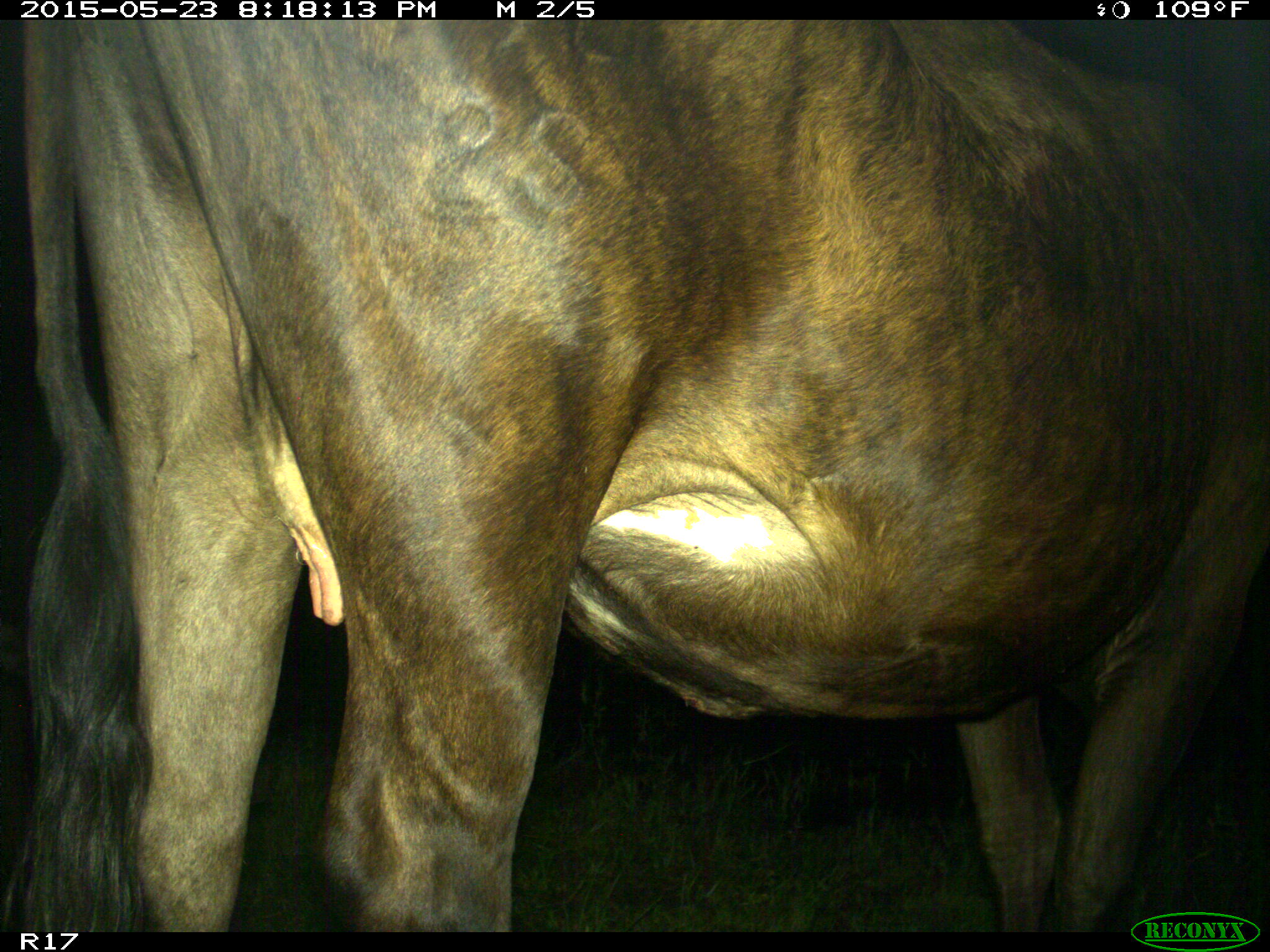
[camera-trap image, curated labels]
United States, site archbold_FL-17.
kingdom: Animalia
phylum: Chordata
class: Mammalia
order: Artiodactyla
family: Bovidae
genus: Bos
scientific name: Bos taurus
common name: domestic cow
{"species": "Bos taurus (domestic cow)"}